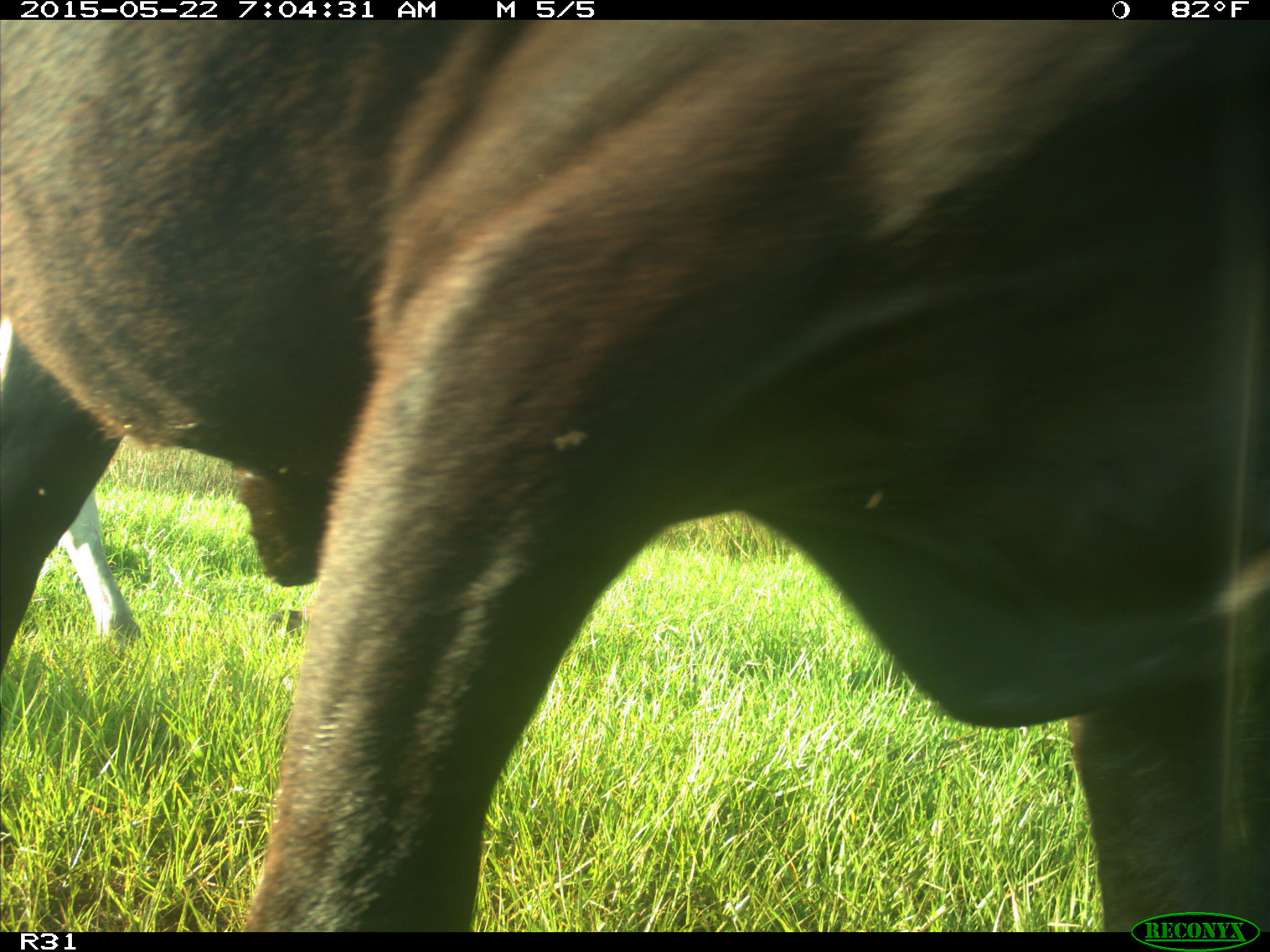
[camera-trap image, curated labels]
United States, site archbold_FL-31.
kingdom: Animalia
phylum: Chordata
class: Mammalia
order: Artiodactyla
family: Bovidae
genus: Bos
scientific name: Bos taurus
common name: domestic cow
Bos taurus (domestic cow).